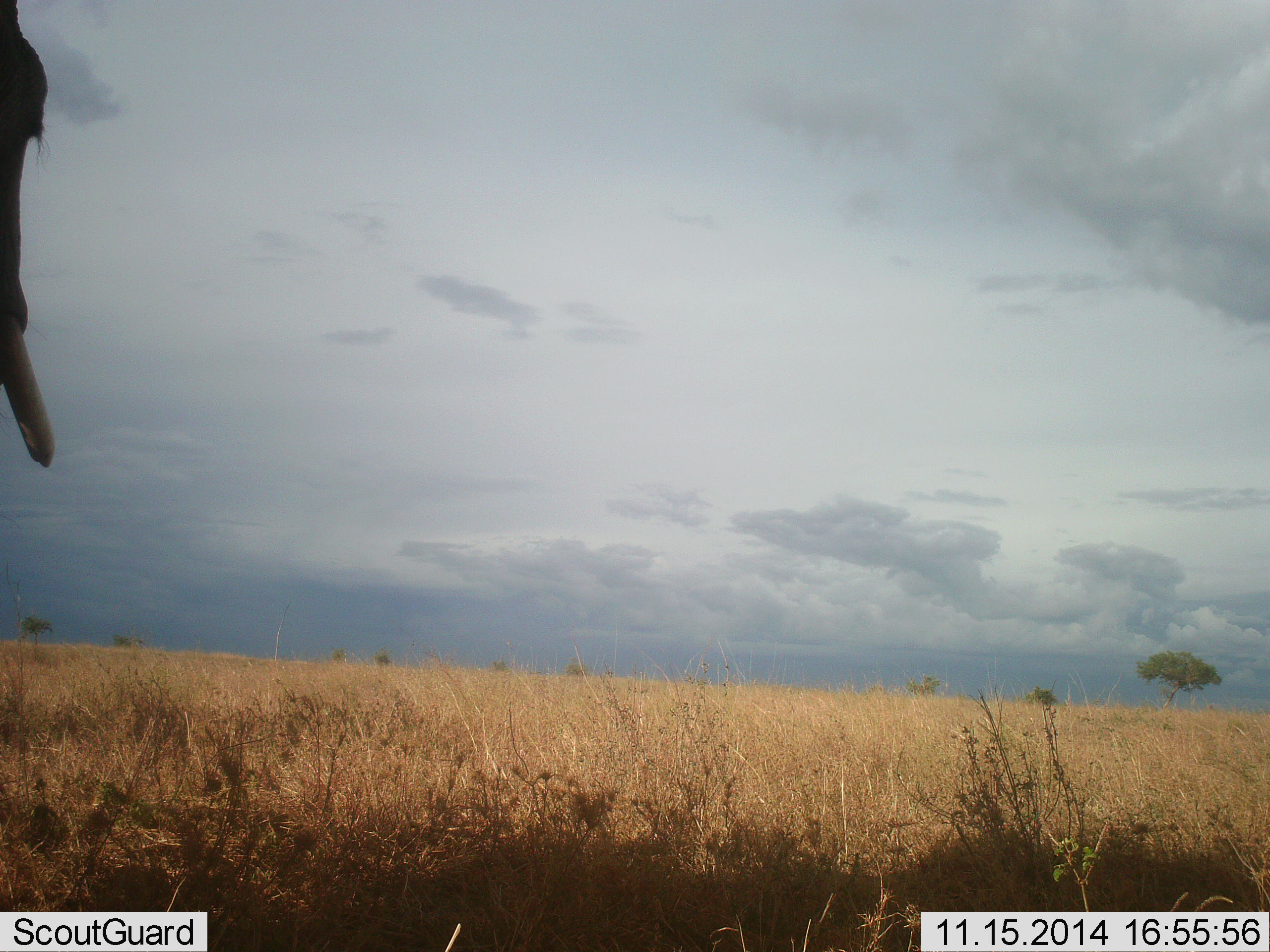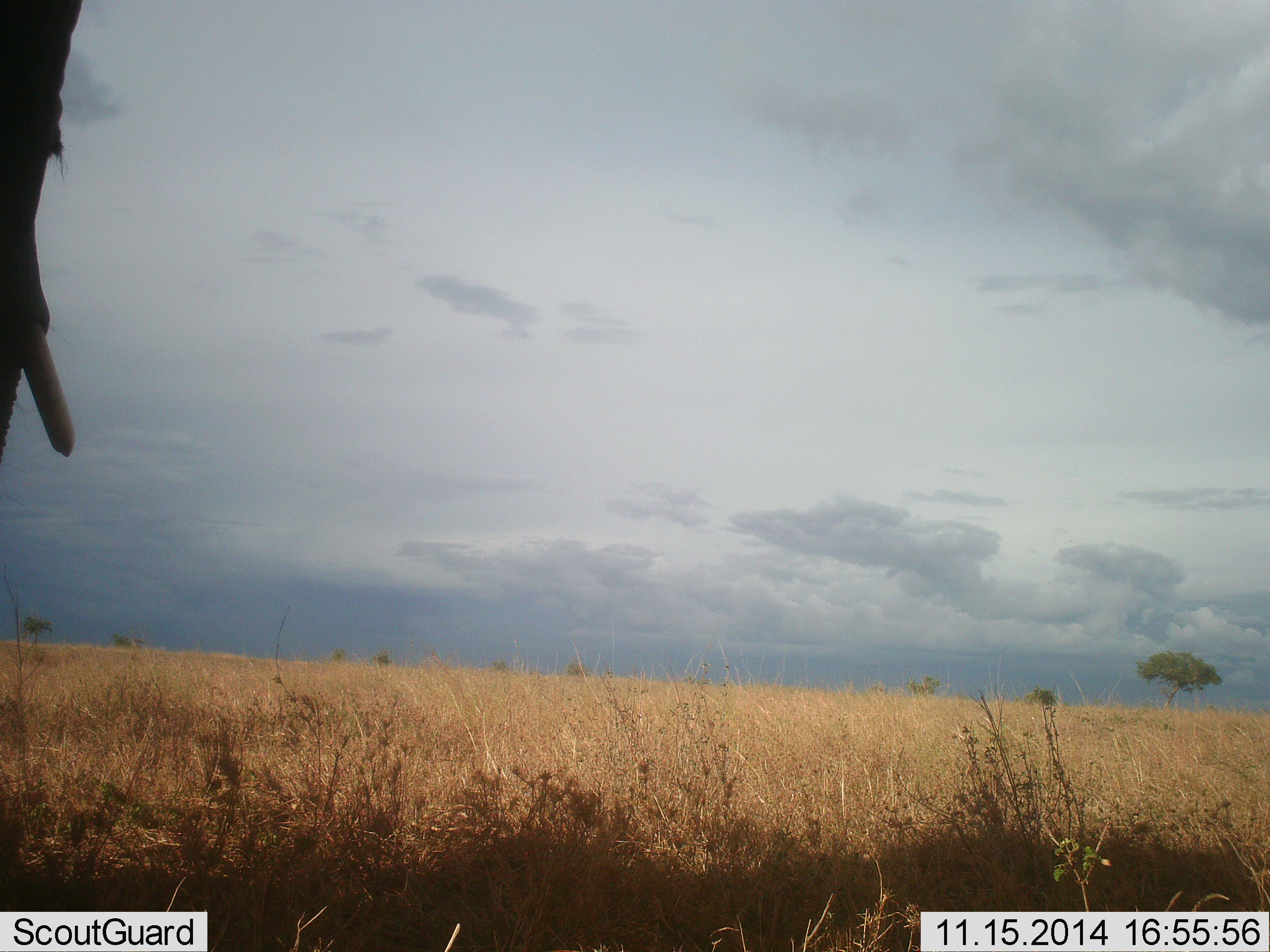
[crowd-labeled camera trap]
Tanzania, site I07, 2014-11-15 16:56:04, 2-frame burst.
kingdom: Animalia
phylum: Chordata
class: Mammalia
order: Proboscidea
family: Elephantidae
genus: Loxodonta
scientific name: Loxodonta africana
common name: african bush elephant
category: elephant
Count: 1.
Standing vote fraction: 50%.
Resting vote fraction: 0%.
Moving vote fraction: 50%.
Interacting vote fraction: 0%.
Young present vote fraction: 0%.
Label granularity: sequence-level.